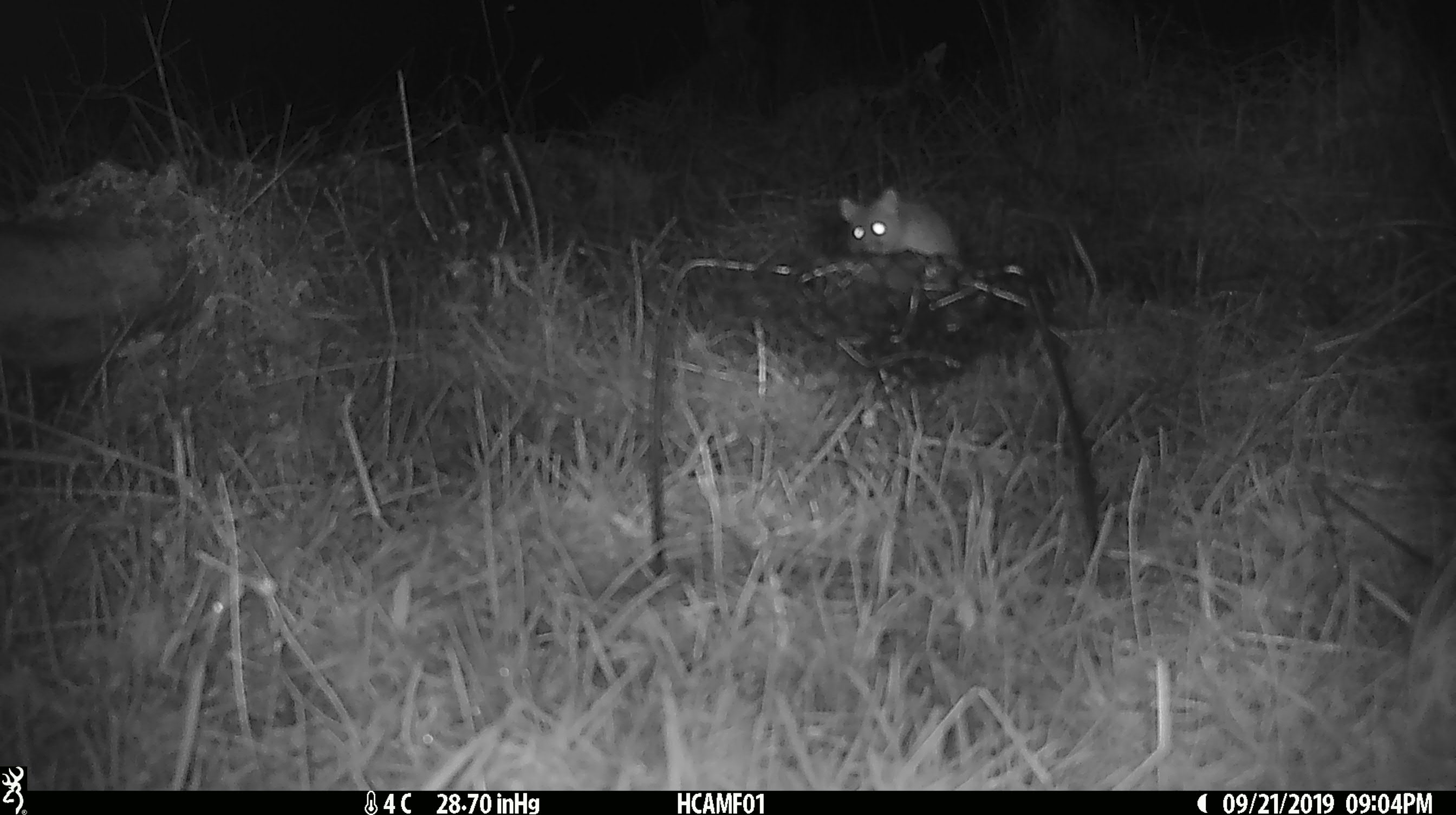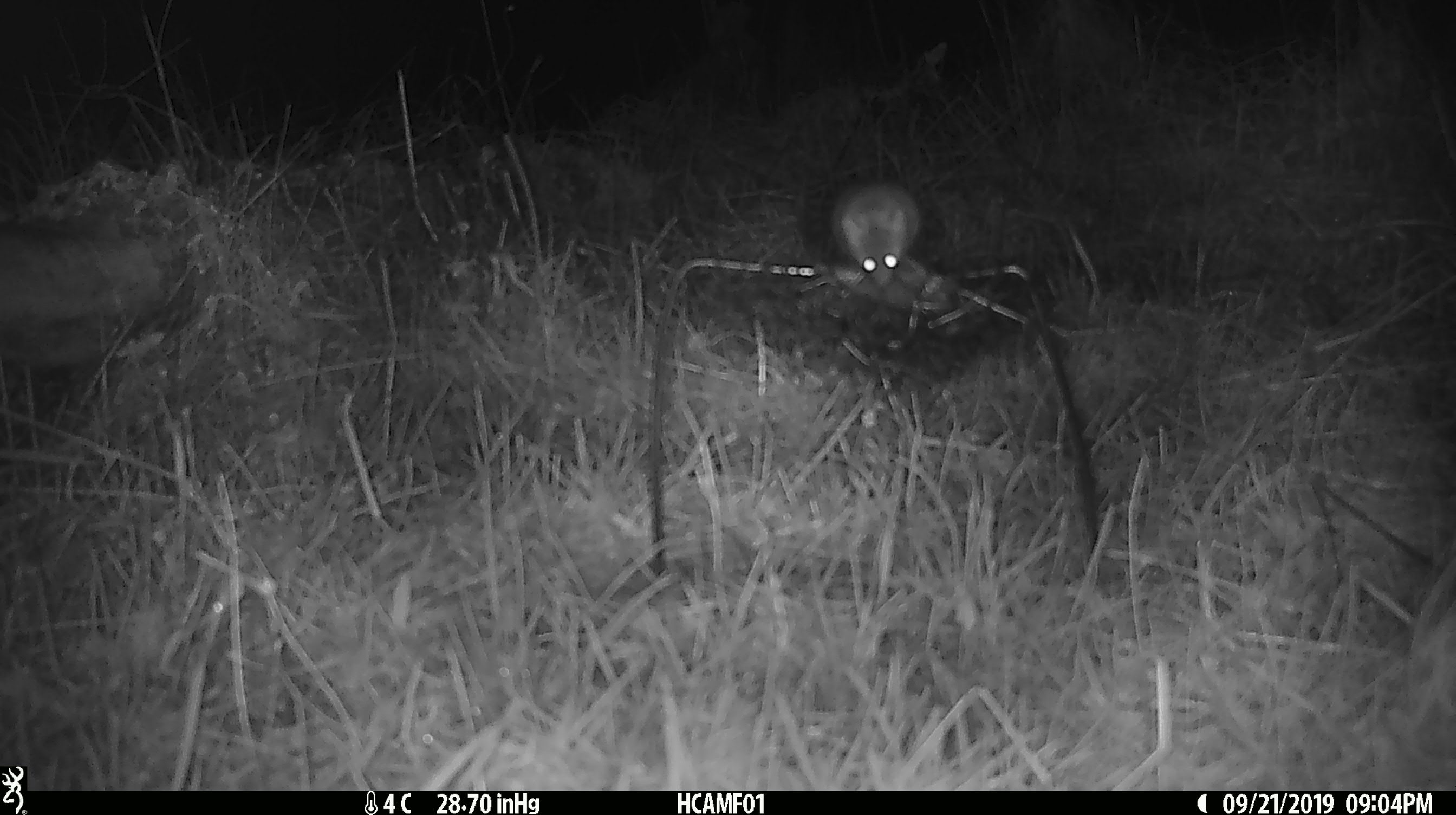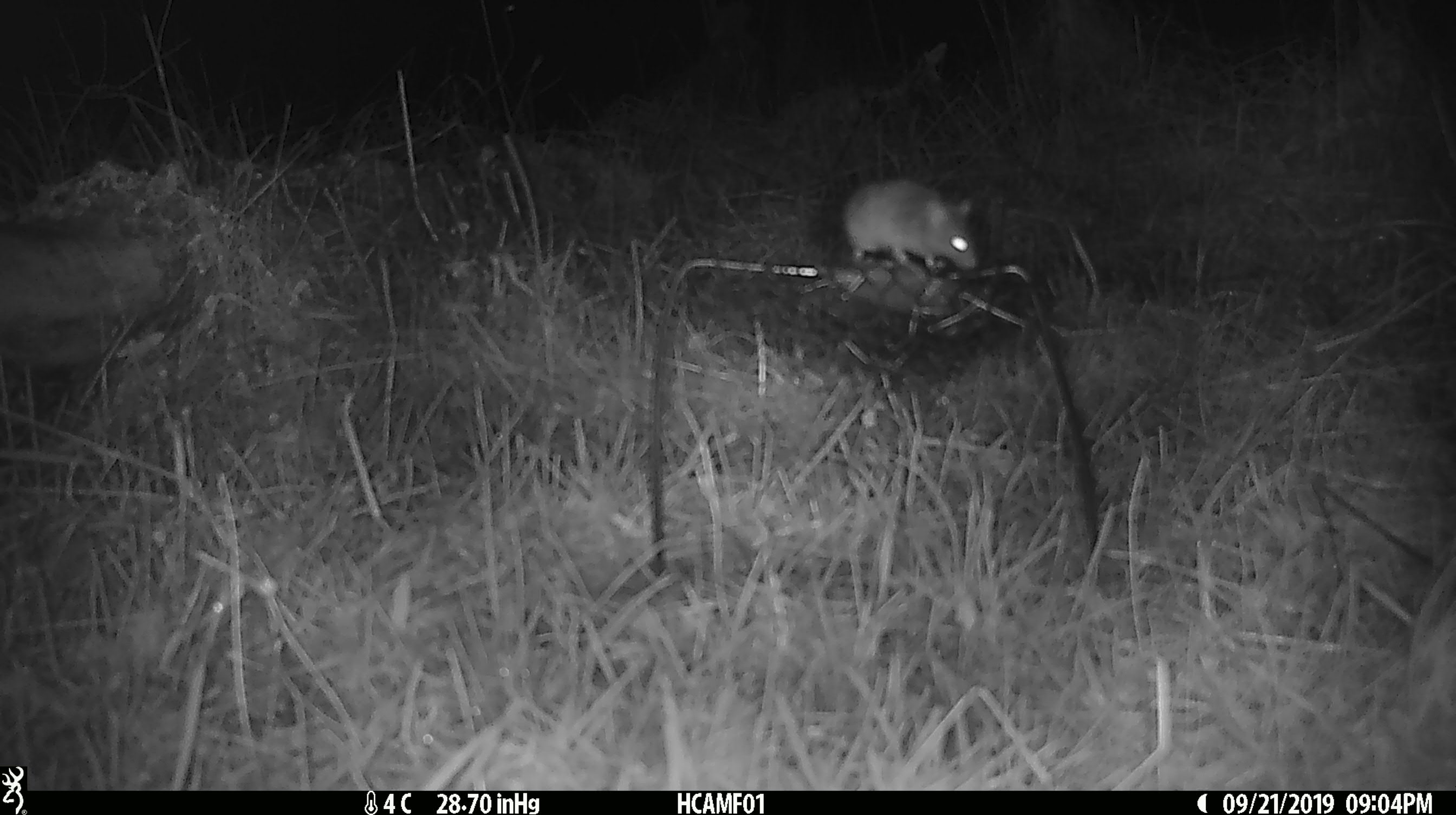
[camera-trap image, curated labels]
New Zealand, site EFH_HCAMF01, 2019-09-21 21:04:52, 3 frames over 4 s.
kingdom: Animalia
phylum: Chordata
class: Mammalia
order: Rodentia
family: Muridae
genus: Mus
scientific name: Mus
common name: mouse